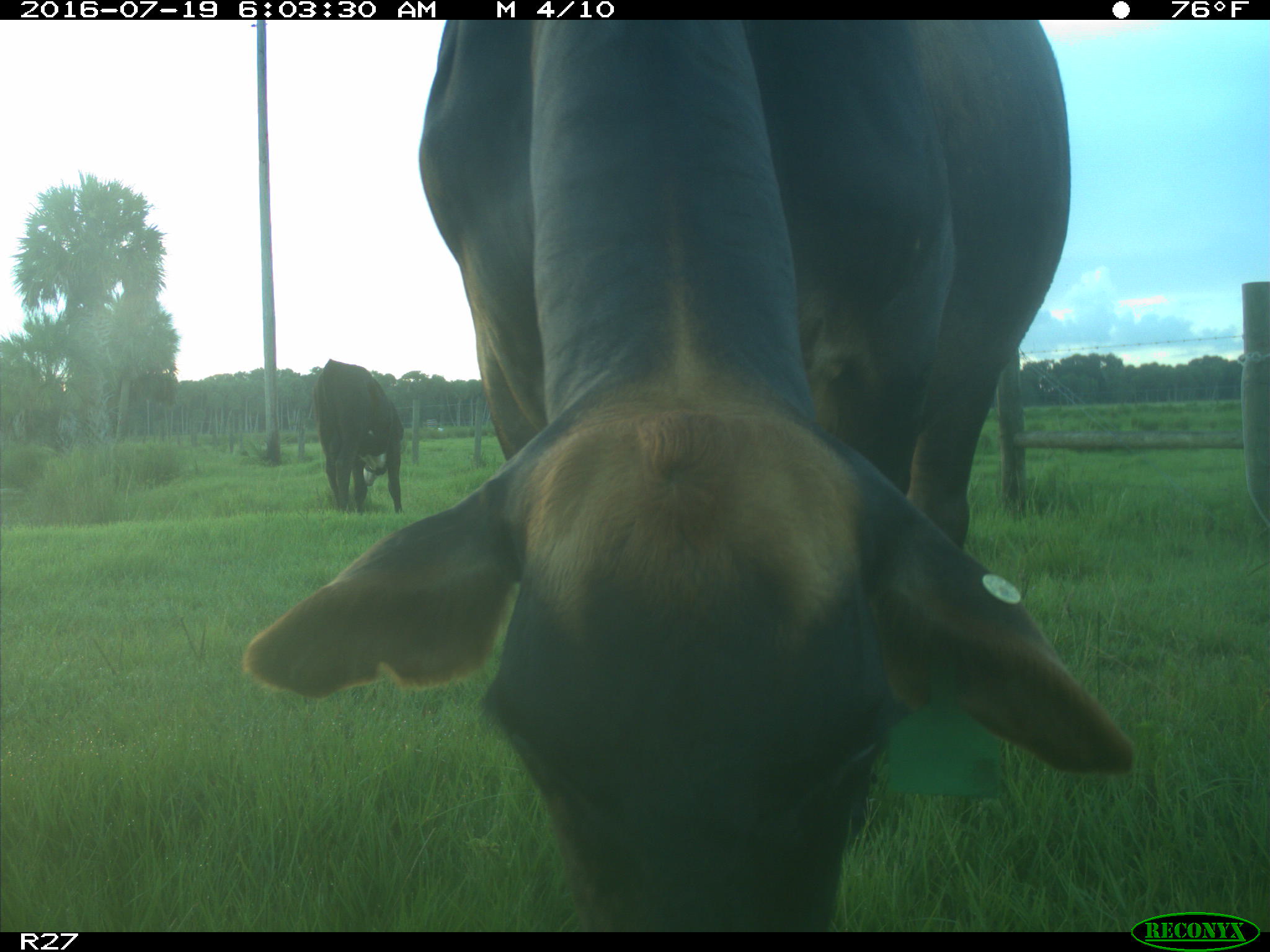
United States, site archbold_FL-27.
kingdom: Animalia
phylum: Chordata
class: Mammalia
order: Artiodactyla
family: Bovidae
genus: Bos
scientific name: Bos taurus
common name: domestic cow